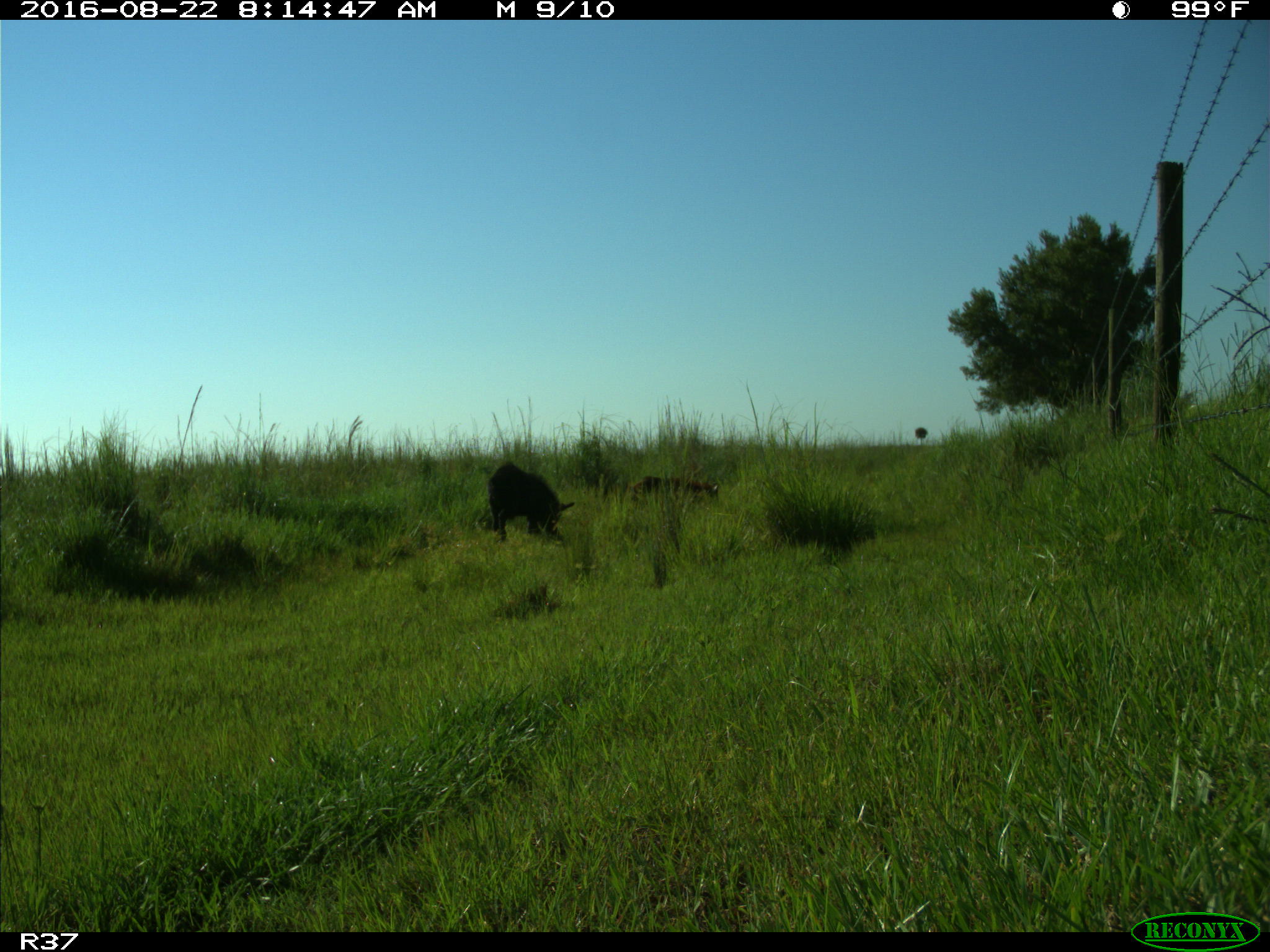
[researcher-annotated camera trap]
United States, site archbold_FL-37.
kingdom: Animalia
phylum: Chordata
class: Mammalia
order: Artiodactyla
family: Suidae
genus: Sus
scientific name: Sus scrofa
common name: wild boar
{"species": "Sus scrofa (wild boar)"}